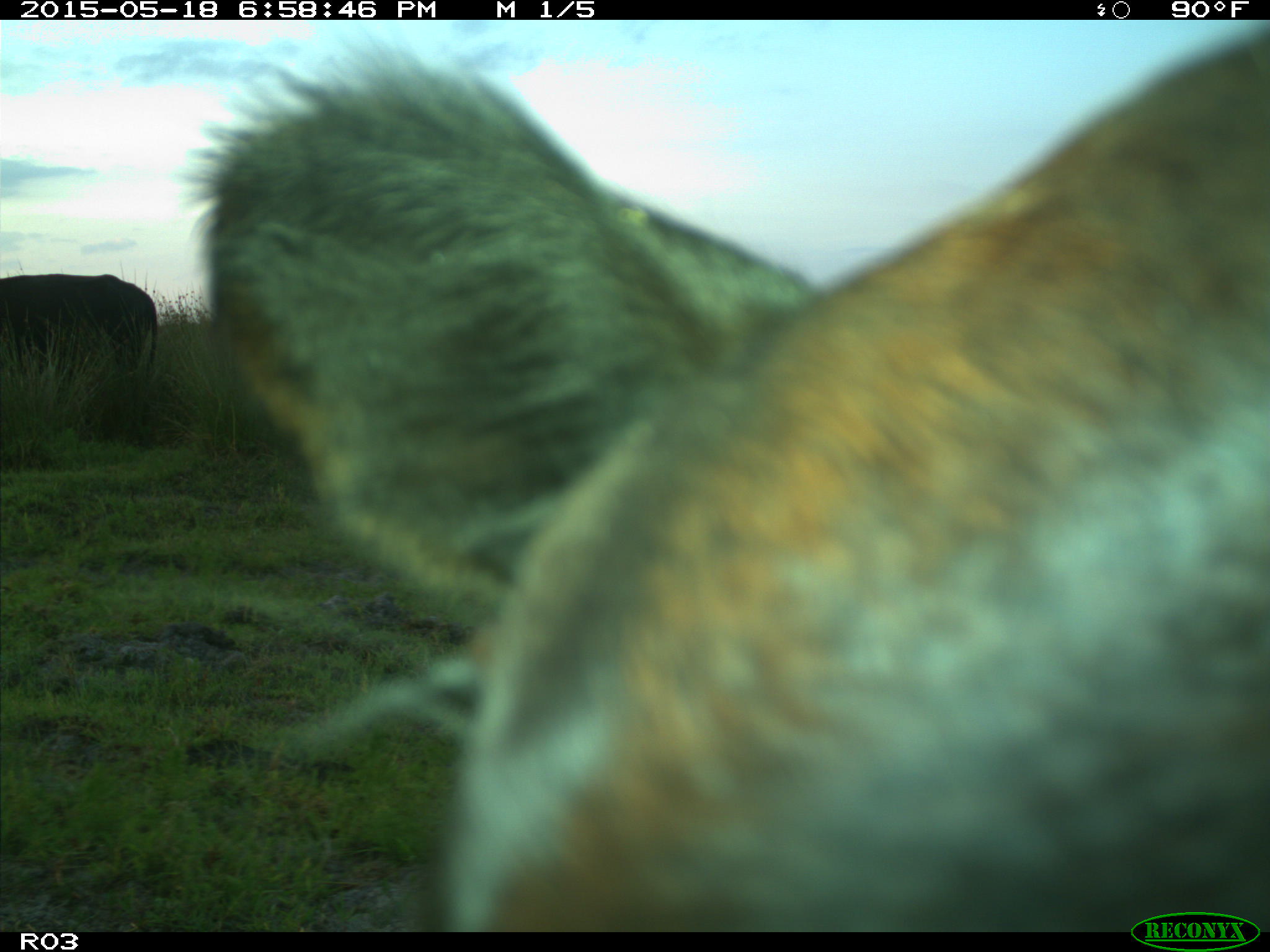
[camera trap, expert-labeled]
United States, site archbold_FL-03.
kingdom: Animalia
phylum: Chordata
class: Mammalia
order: Artiodactyla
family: Bovidae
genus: Bos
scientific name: Bos taurus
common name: domestic cow